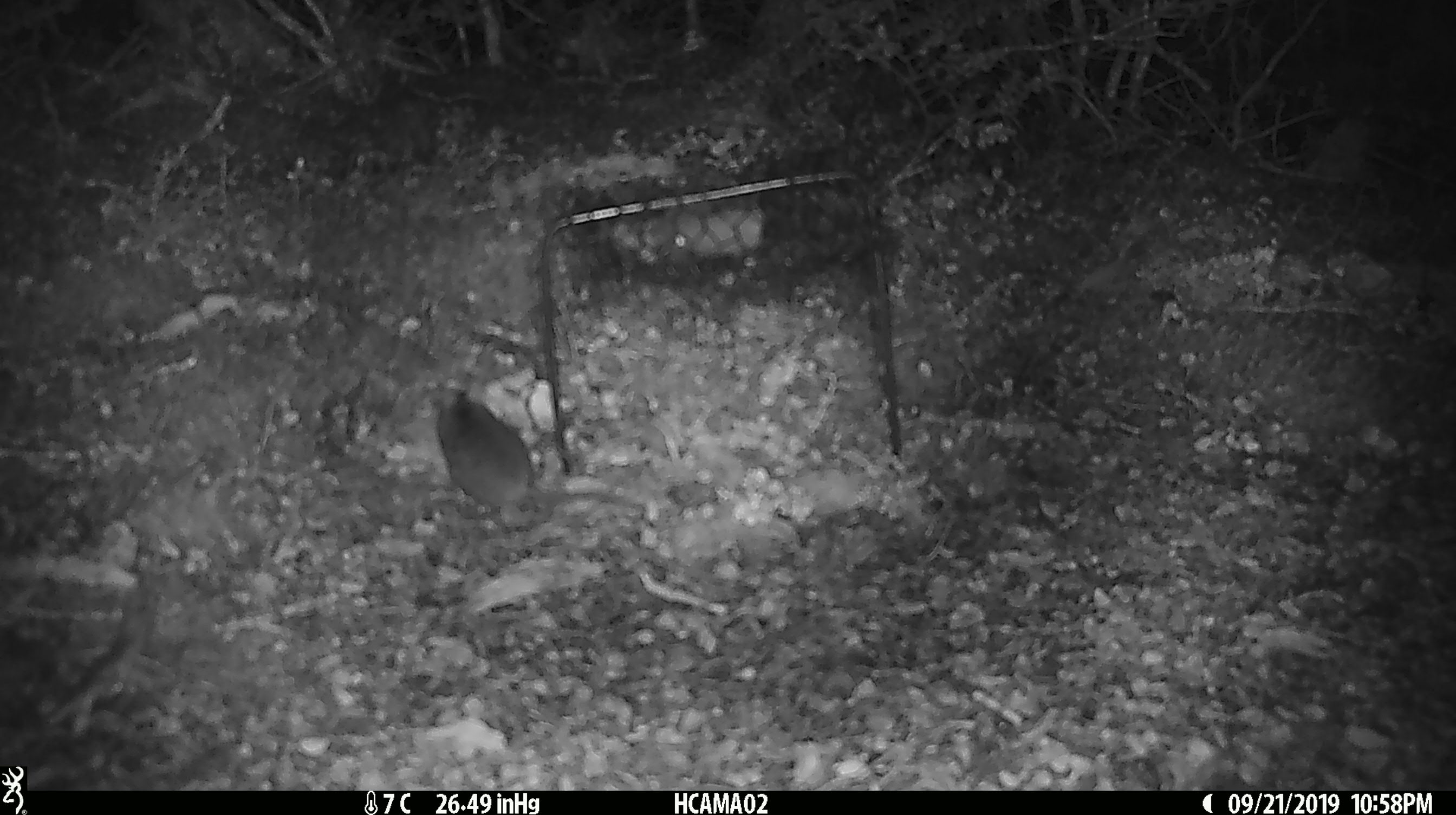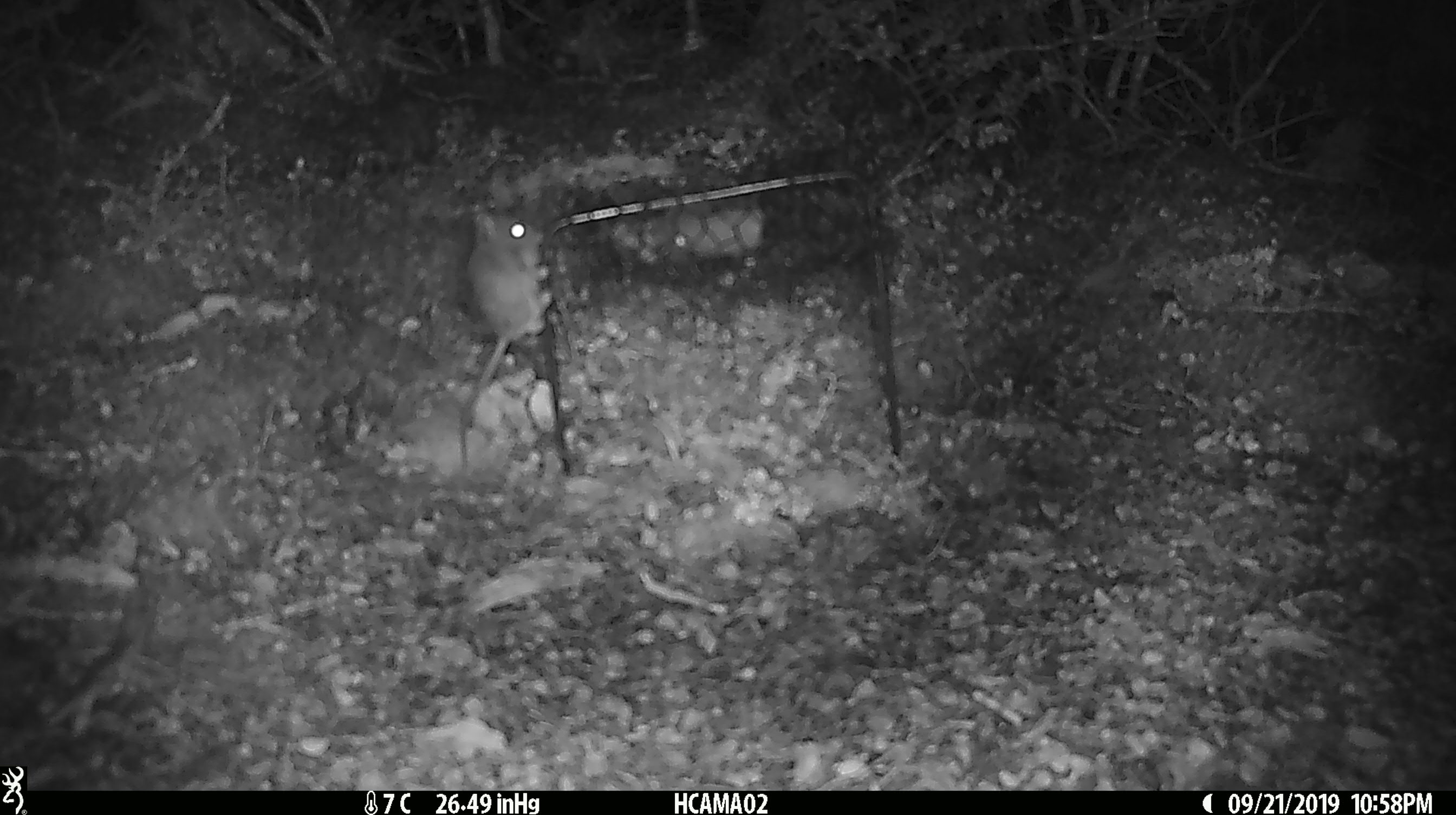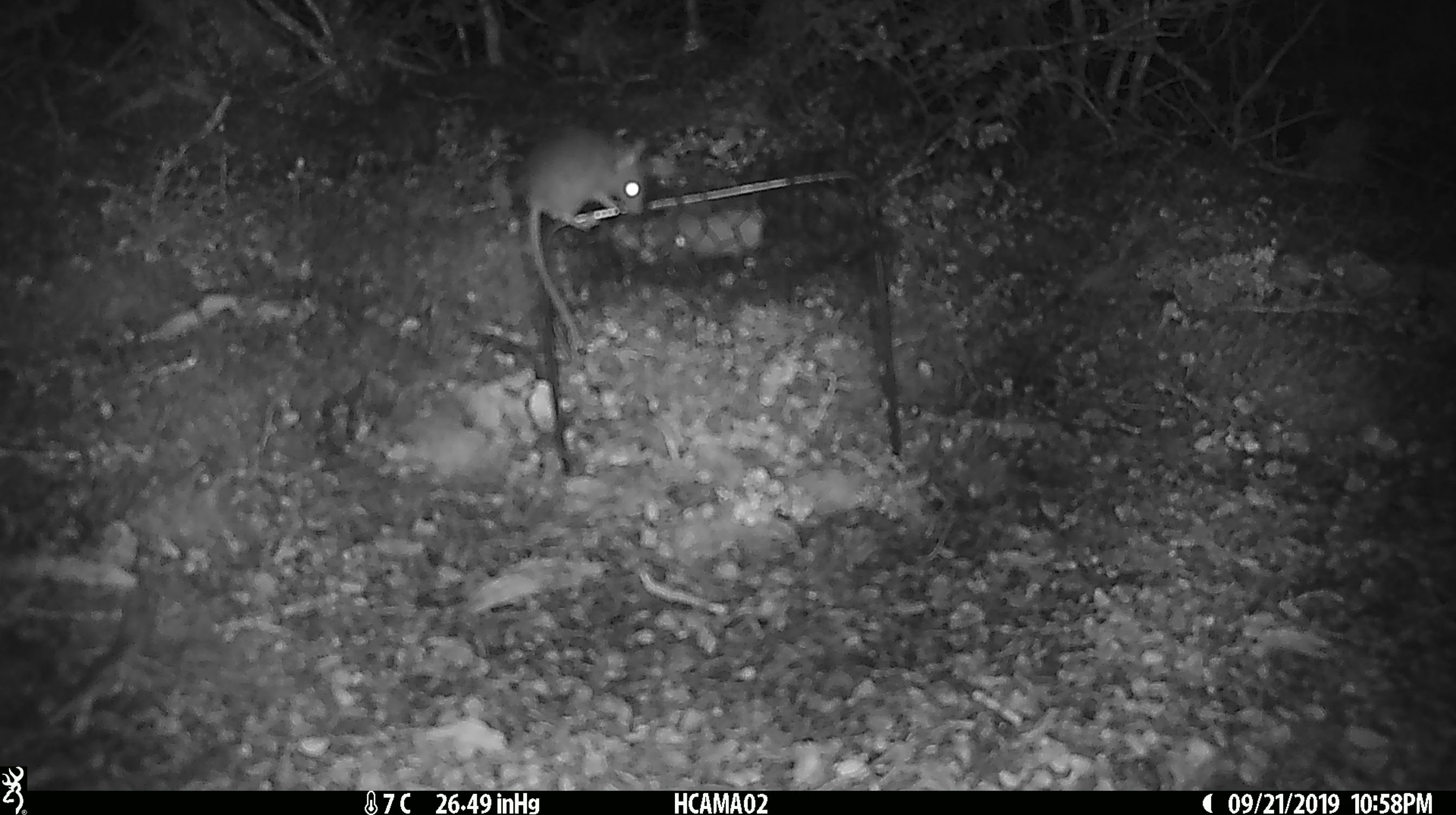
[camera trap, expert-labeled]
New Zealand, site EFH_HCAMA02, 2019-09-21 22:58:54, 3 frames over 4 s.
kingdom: Animalia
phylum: Chordata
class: Mammalia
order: Rodentia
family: Muridae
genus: Mus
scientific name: Mus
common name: mouse